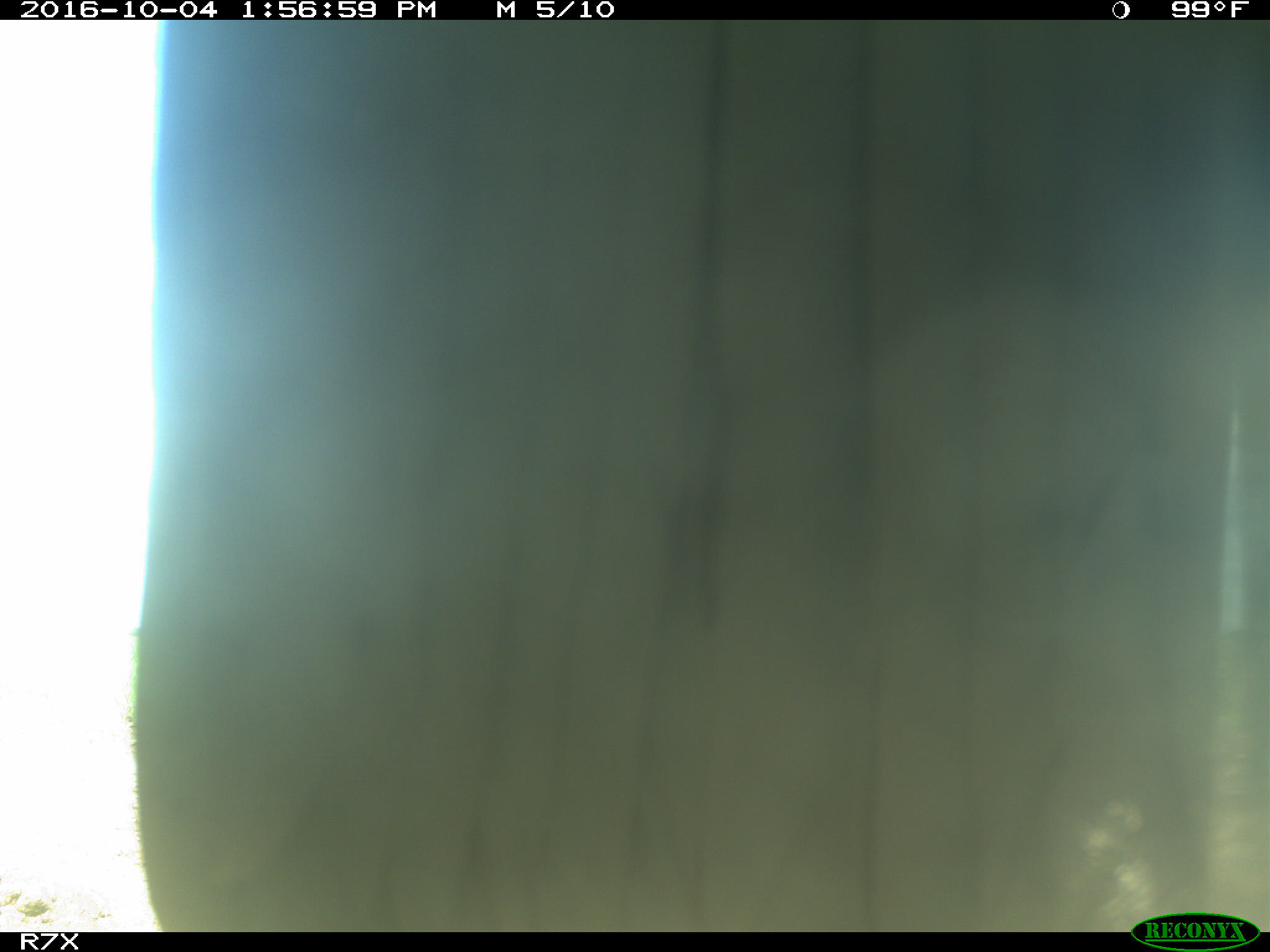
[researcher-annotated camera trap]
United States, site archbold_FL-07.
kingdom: Animalia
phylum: Chordata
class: Aves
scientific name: Aves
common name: birds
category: unidentified bird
Unidentified bird (birds) (Aves).